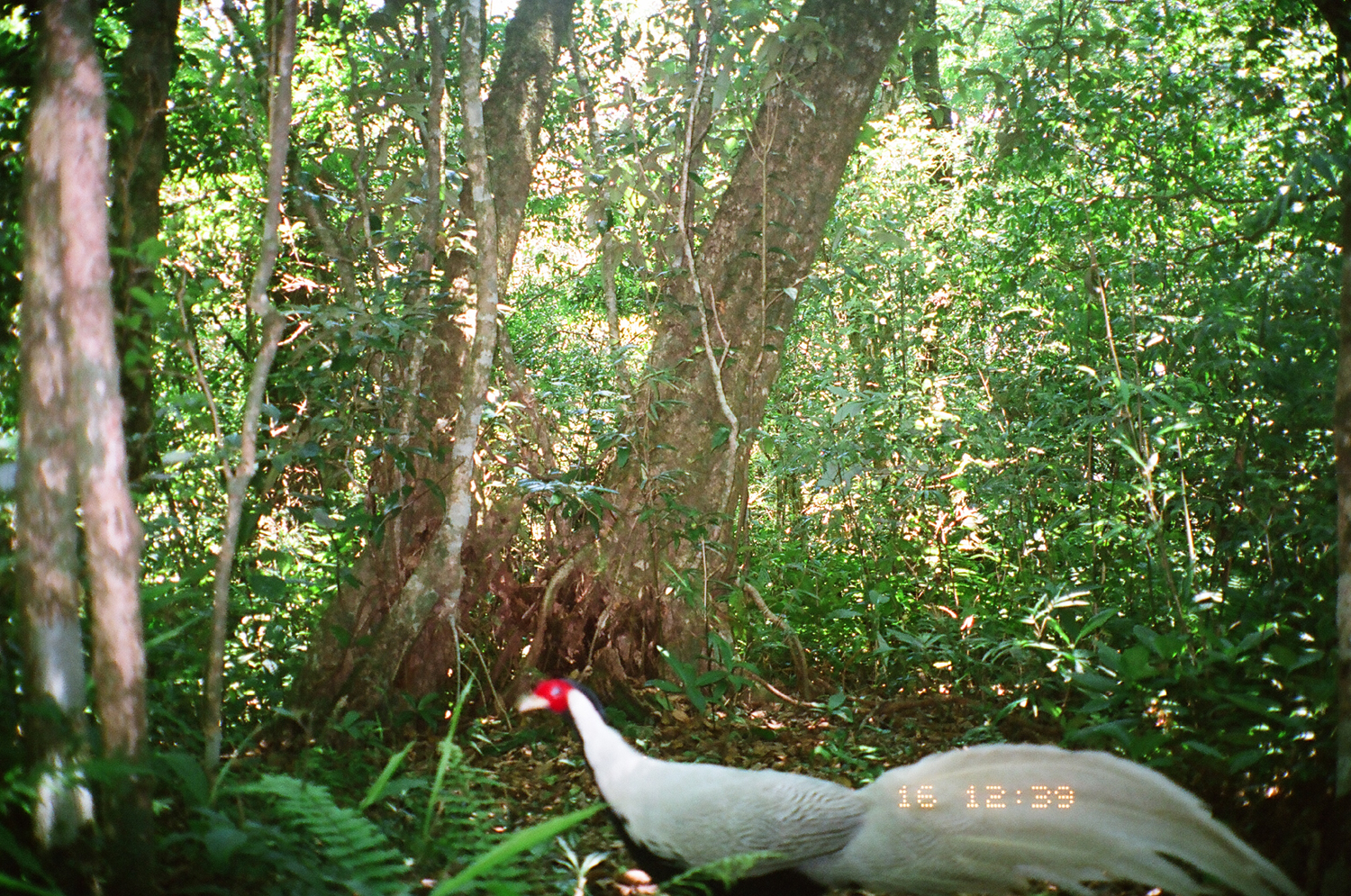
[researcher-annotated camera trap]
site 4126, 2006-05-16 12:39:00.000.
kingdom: Animalia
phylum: Chordata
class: Aves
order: Galliformes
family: Phasianidae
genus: Lophura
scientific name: Lophura nycthemera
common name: silver pheasant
Lophura nycthemera (silver pheasant), count 1.